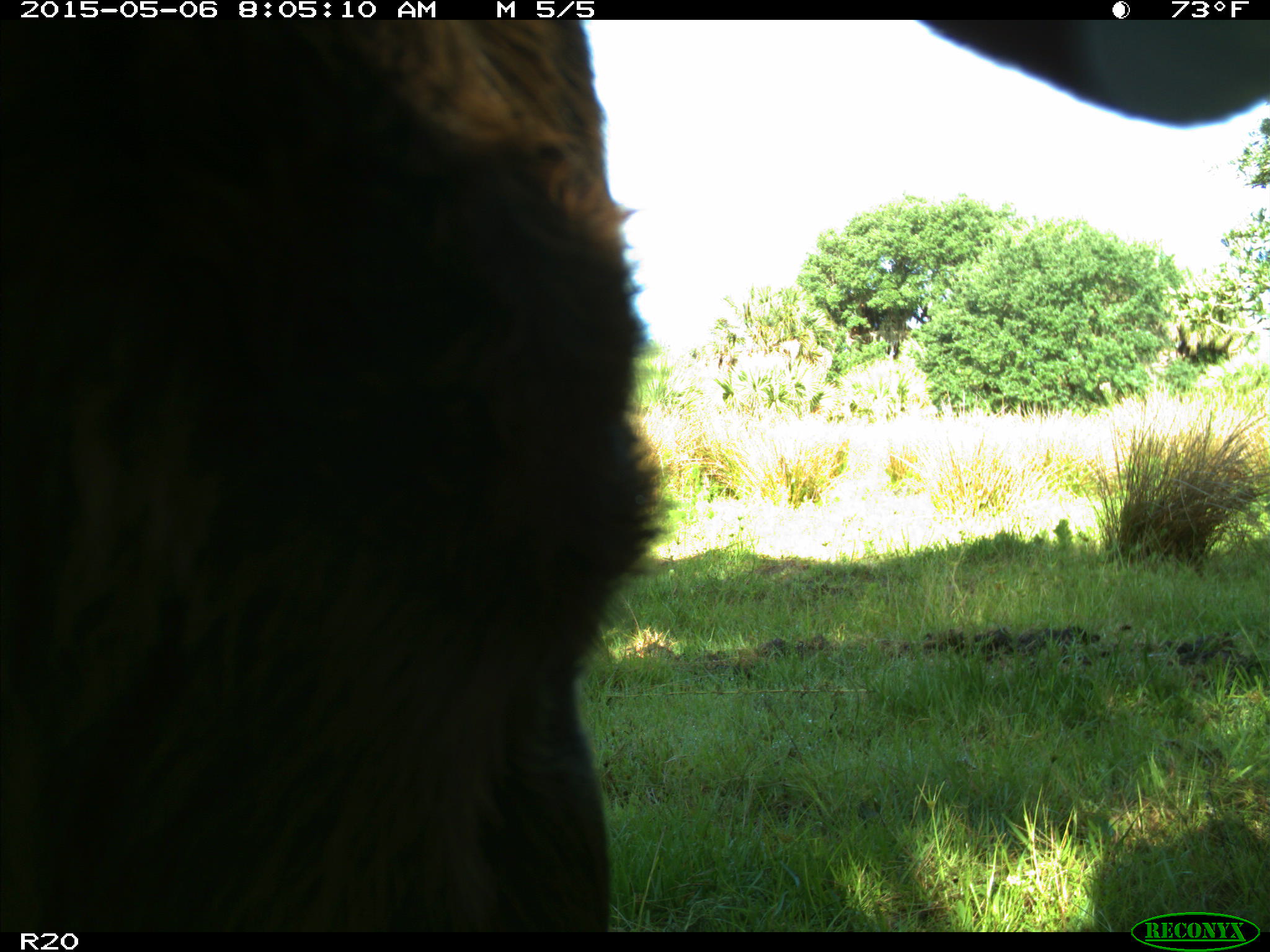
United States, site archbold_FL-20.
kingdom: Animalia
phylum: Chordata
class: Mammalia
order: Artiodactyla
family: Bovidae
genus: Bos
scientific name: Bos taurus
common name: domestic cow